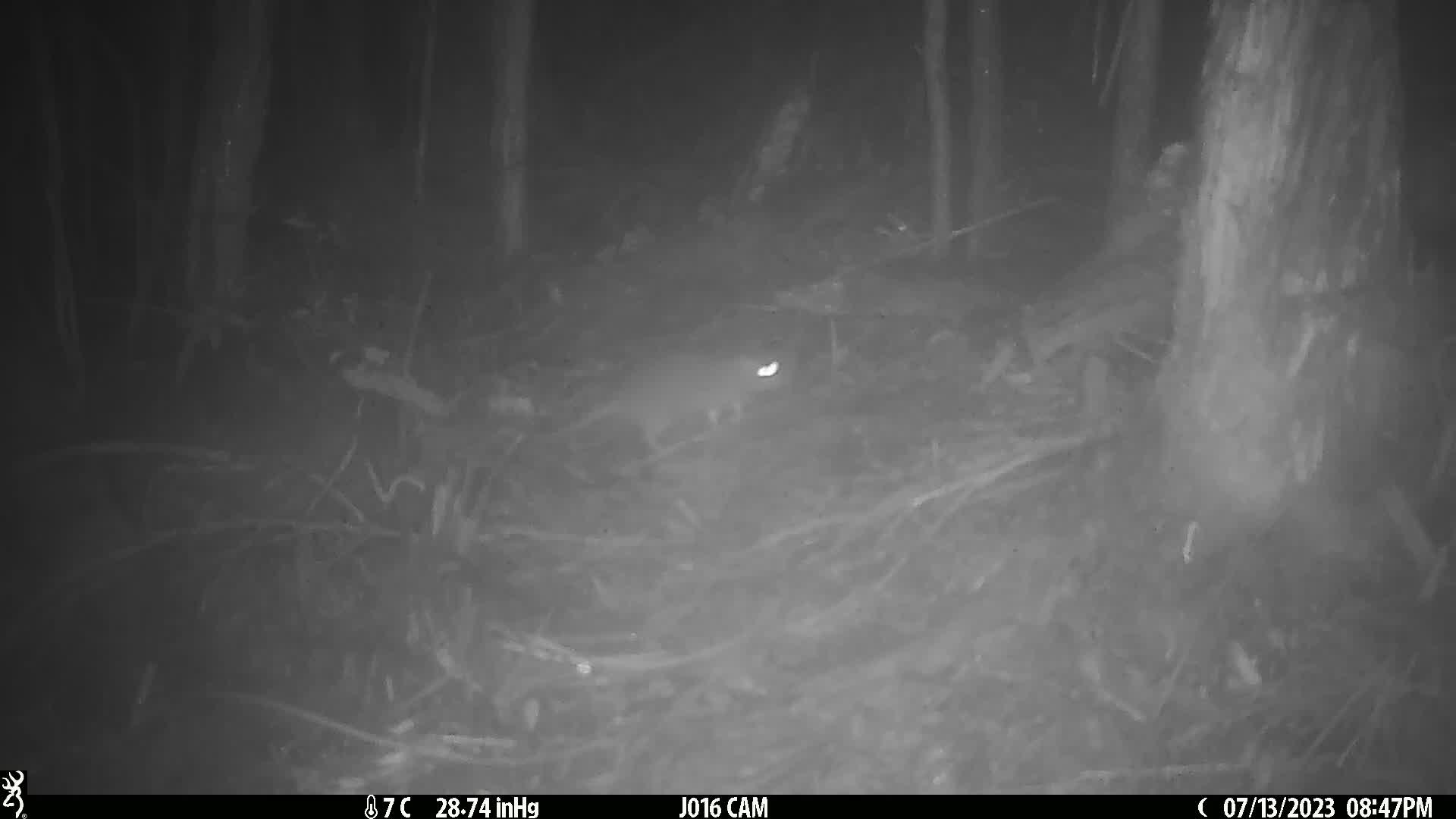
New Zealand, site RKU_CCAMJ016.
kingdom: Animalia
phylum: Chordata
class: Mammalia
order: Rodentia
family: Muridae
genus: Rattus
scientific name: Rattus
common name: rat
Rat (Rattus).